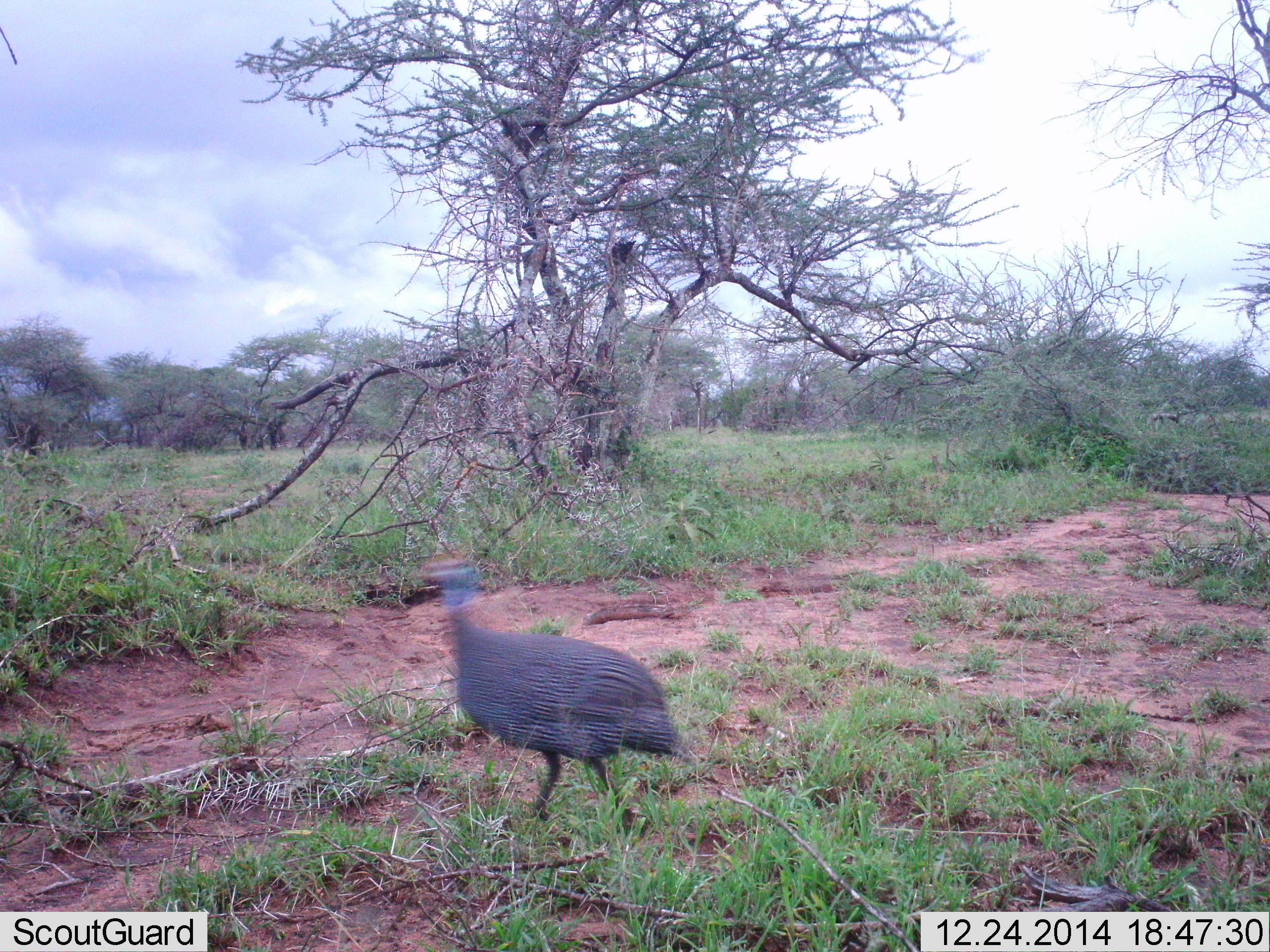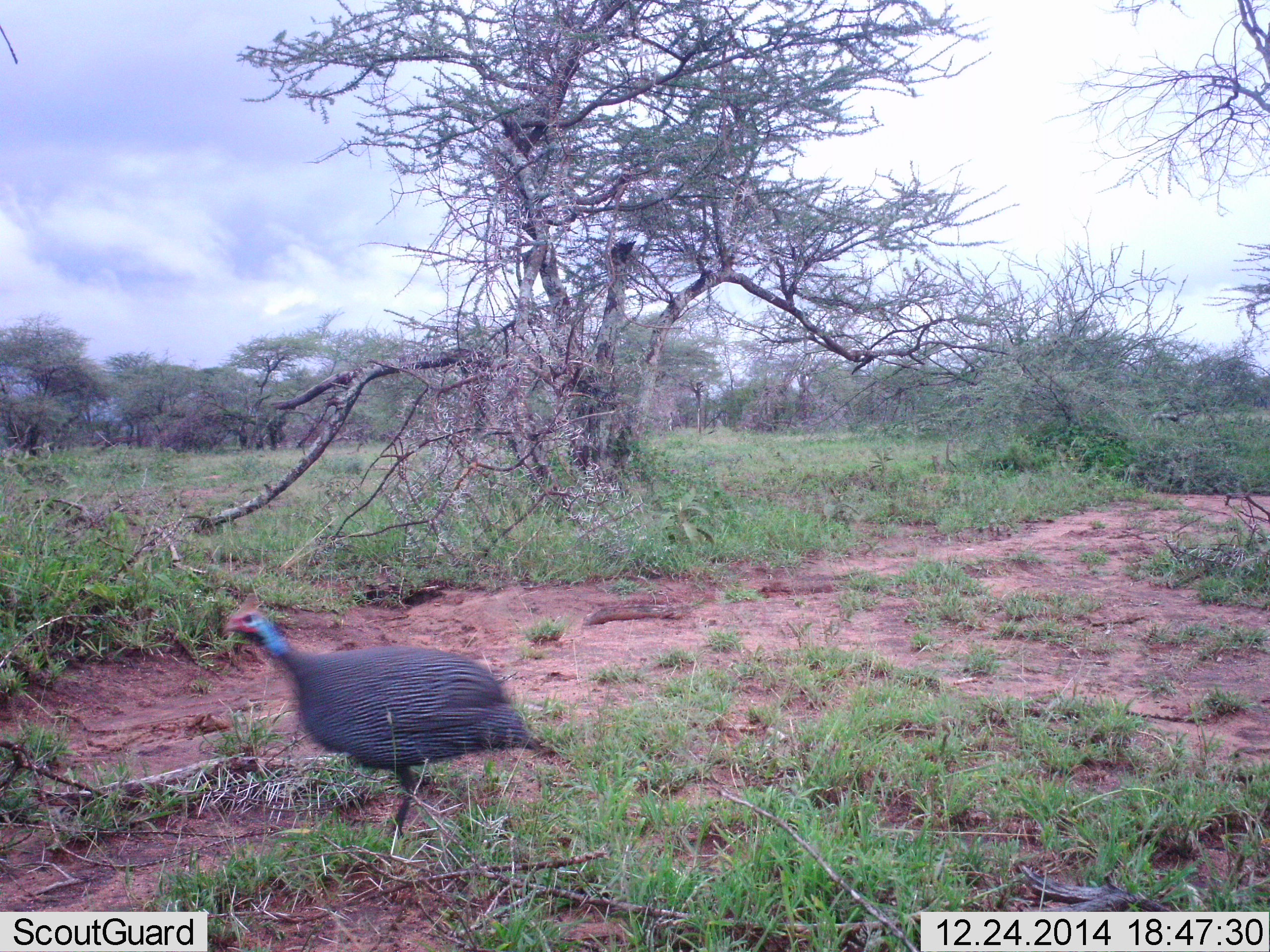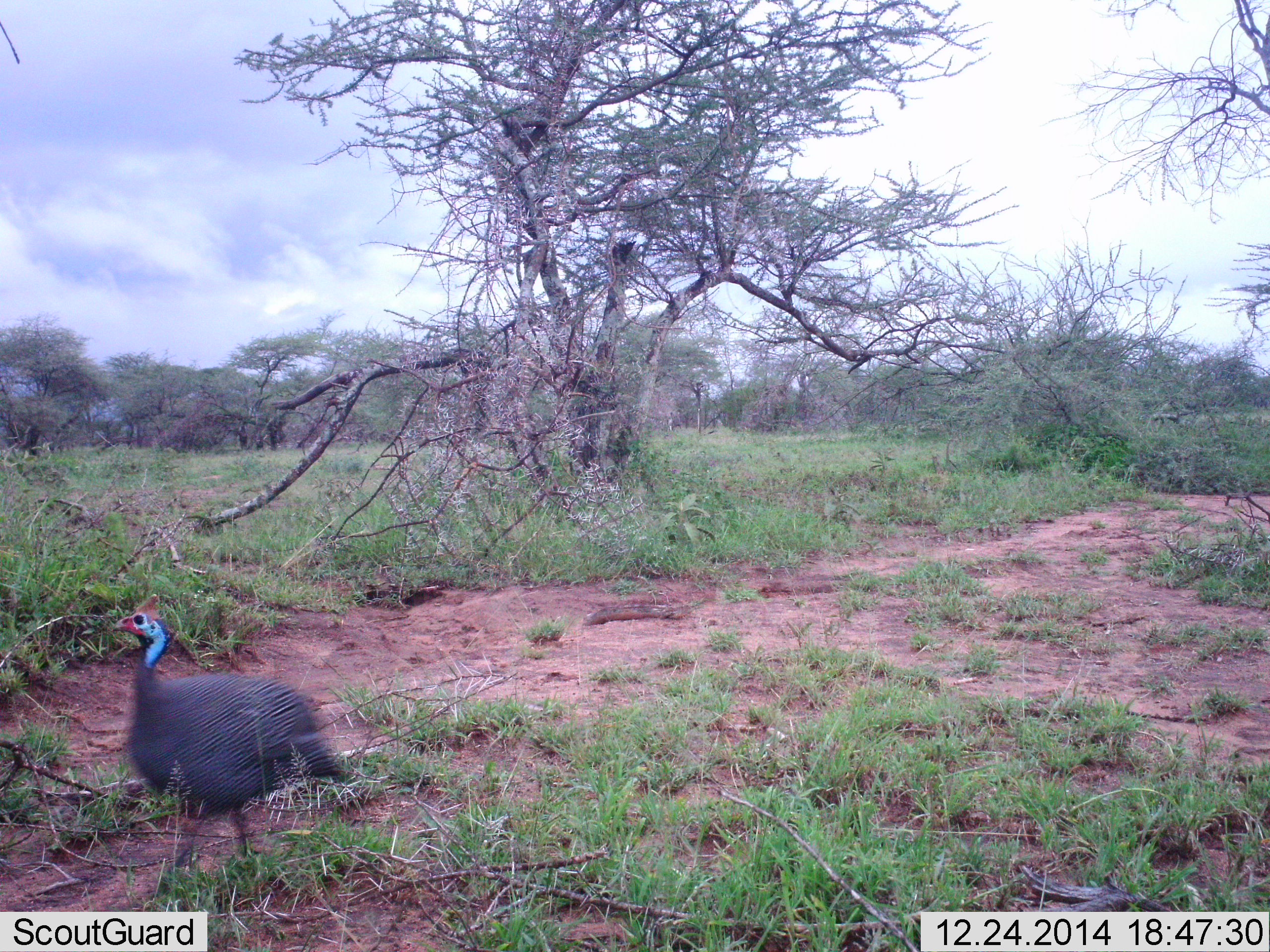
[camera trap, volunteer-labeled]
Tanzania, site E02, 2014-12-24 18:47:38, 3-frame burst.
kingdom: Animalia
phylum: Chordata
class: Aves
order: Galliformes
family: Numididae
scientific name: Numididae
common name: guinea fowl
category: guineafowl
Guineafowl (guinea fowl) (Numididae), count 1. Behavior (volunteer vote fractions): standing 10%, resting 0%, moving 90%, interacting 0%. Young present (vote fraction): 0%. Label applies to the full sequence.